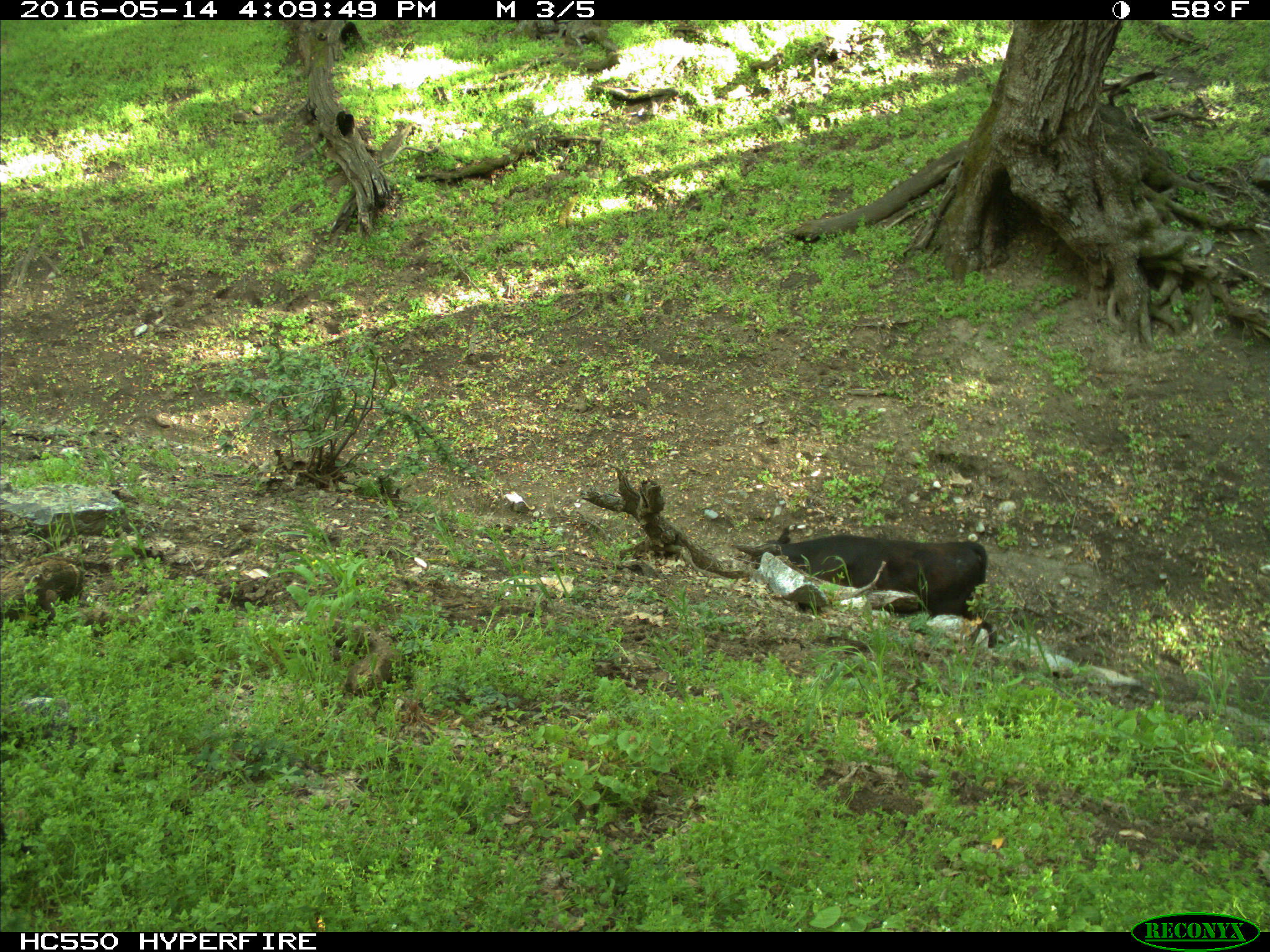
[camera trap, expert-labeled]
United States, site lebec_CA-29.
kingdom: Animalia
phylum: Chordata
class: Mammalia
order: Artiodactyla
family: Bovidae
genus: Bos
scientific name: Bos taurus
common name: domestic cow